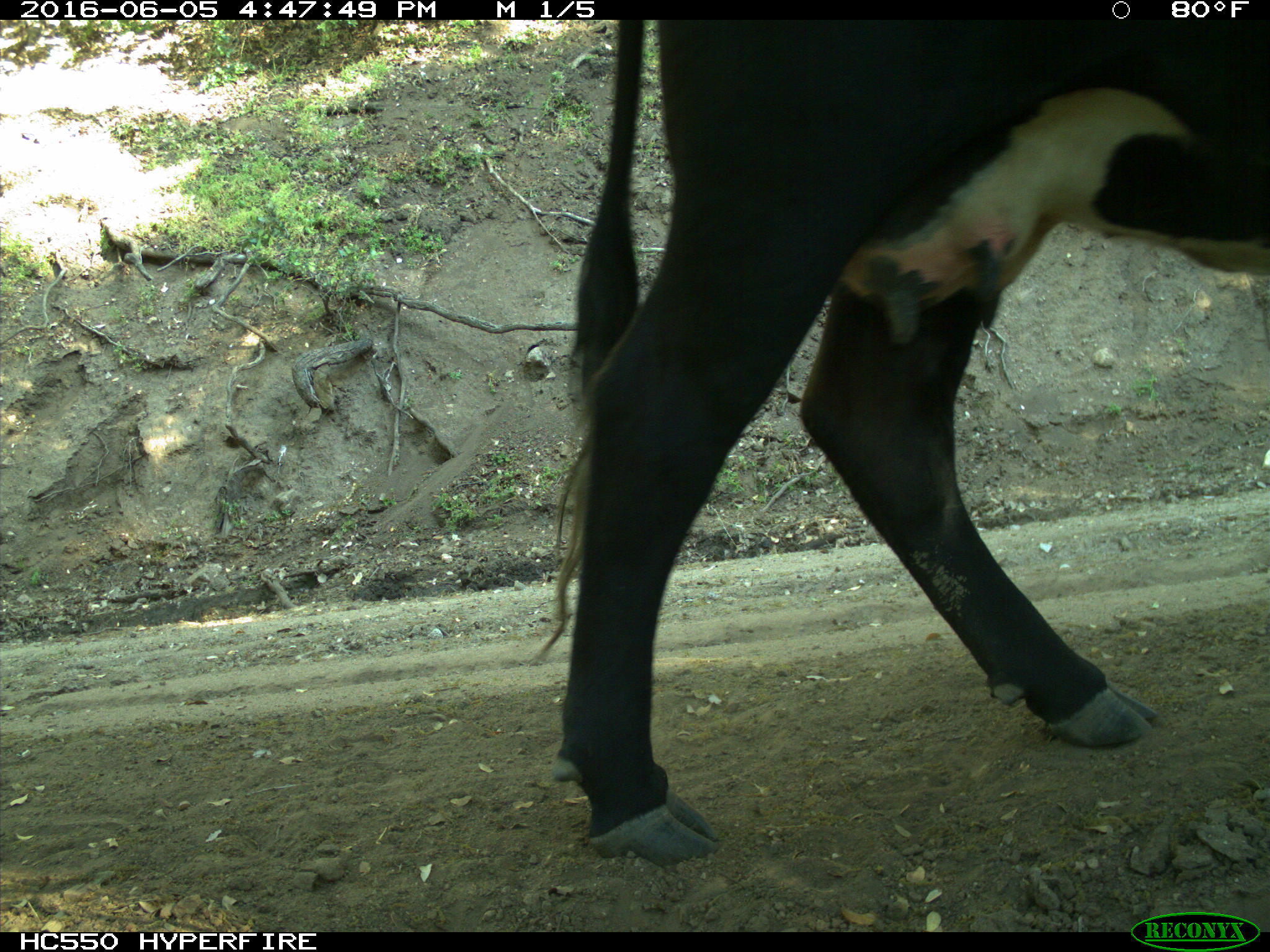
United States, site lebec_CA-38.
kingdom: Animalia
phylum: Chordata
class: Mammalia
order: Artiodactyla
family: Bovidae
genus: Bos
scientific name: Bos taurus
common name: domestic cow